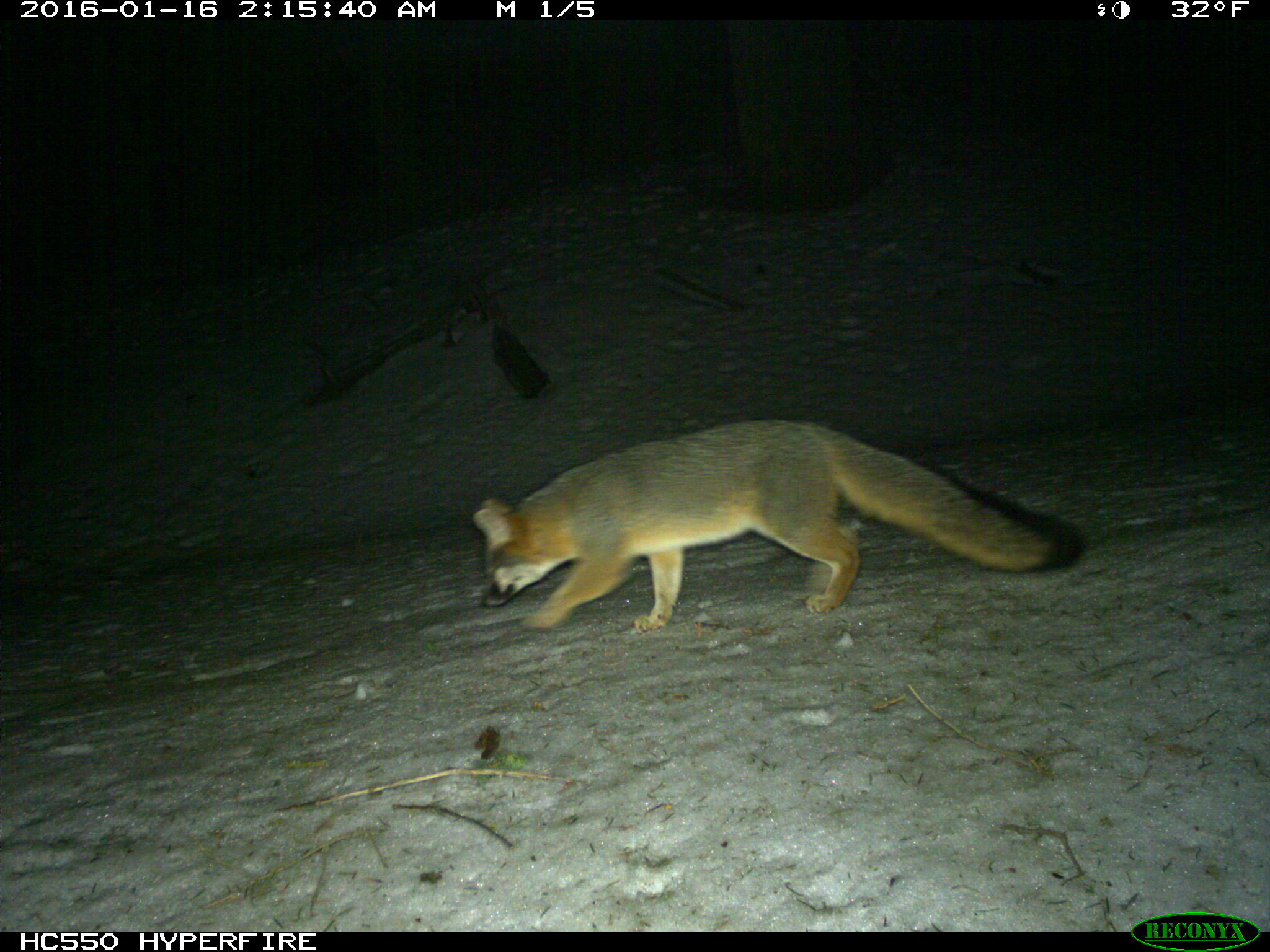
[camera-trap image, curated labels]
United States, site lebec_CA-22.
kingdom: Animalia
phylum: Chordata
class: Mammalia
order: Carnivora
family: Canidae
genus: Urocyon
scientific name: Urocyon cinereoargenteus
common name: gray fox